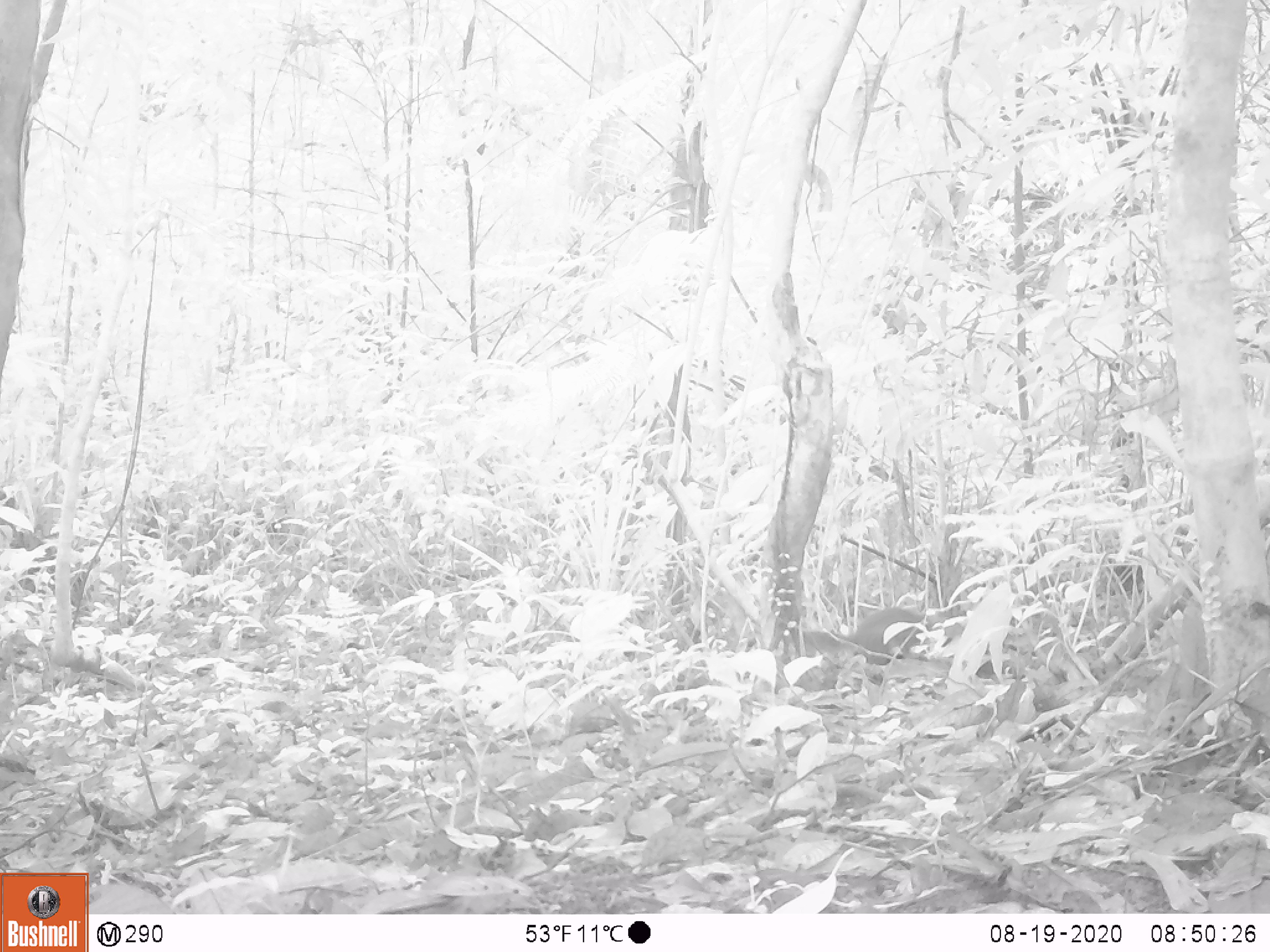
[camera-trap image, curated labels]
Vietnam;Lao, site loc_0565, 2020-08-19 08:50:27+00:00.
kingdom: Animalia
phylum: Chordata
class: Mammalia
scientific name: Mammalia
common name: mammal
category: unidentified small mammal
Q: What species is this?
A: Unidentified small mammal (mammal) (Mammalia).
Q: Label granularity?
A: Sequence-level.